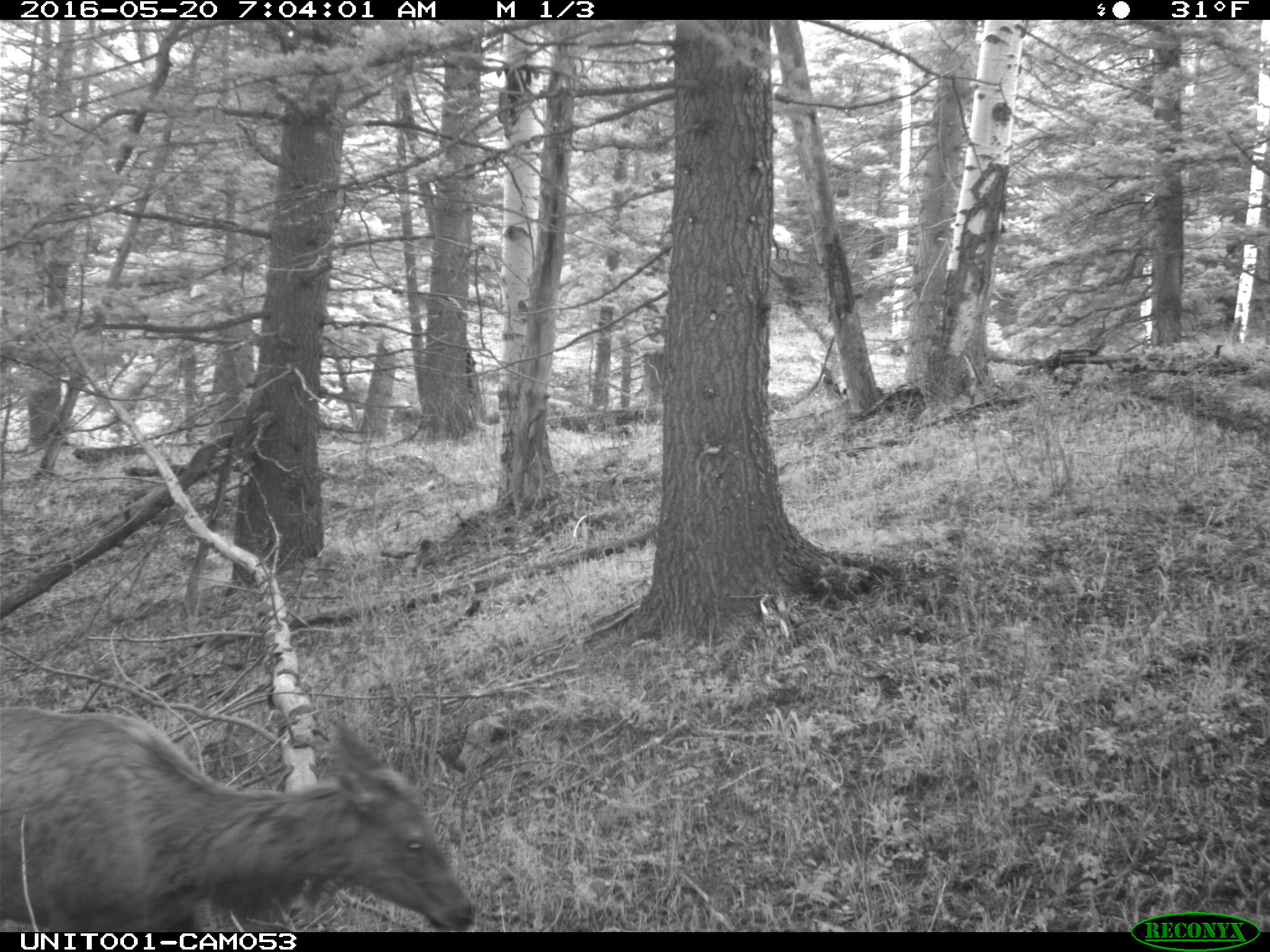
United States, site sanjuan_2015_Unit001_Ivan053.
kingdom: Animalia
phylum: Chordata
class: Mammalia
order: Artiodactyla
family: Cervidae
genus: Cervus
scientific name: Cervus elaphus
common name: red deer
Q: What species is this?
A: Cervus elaphus (red deer).